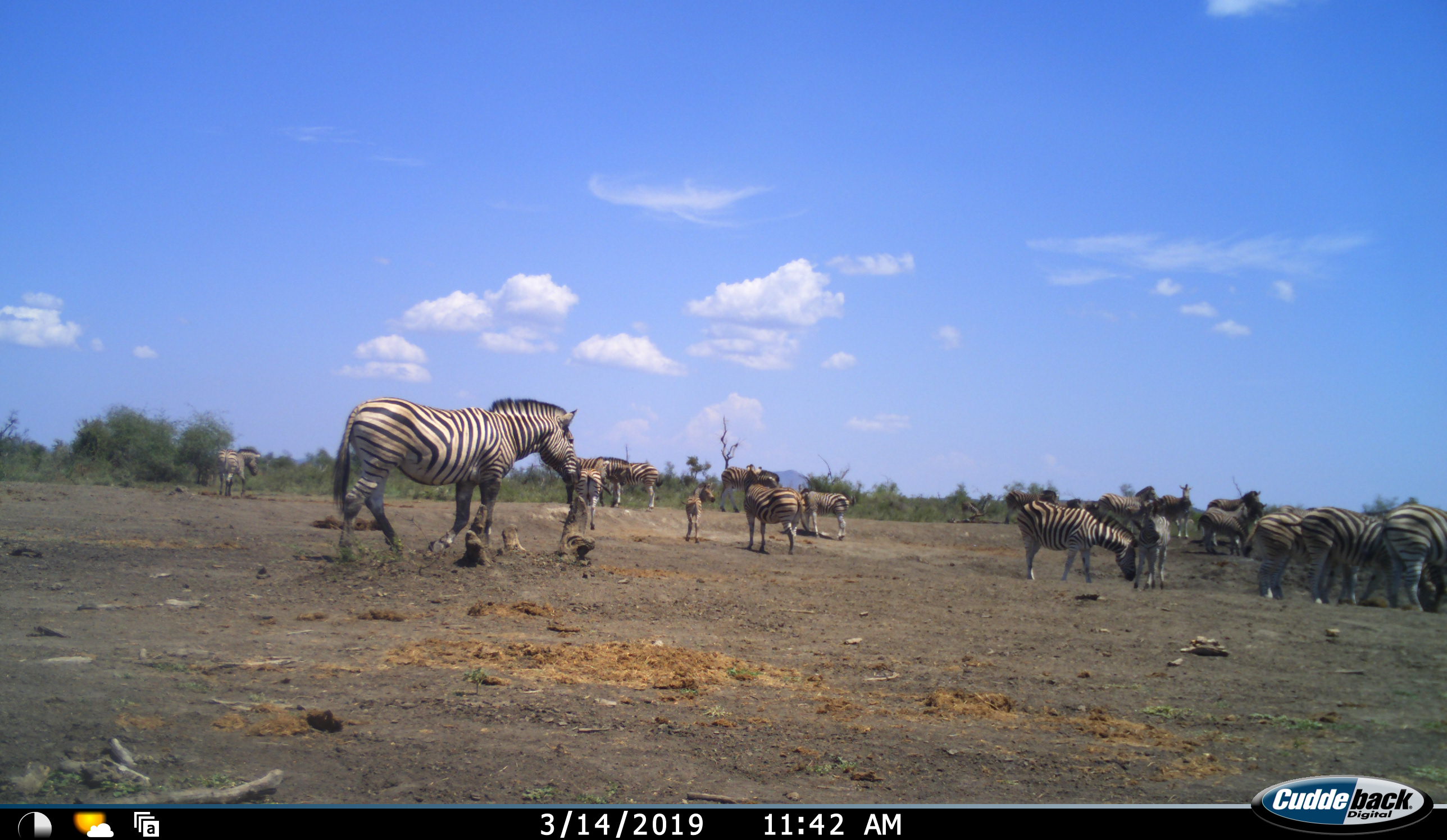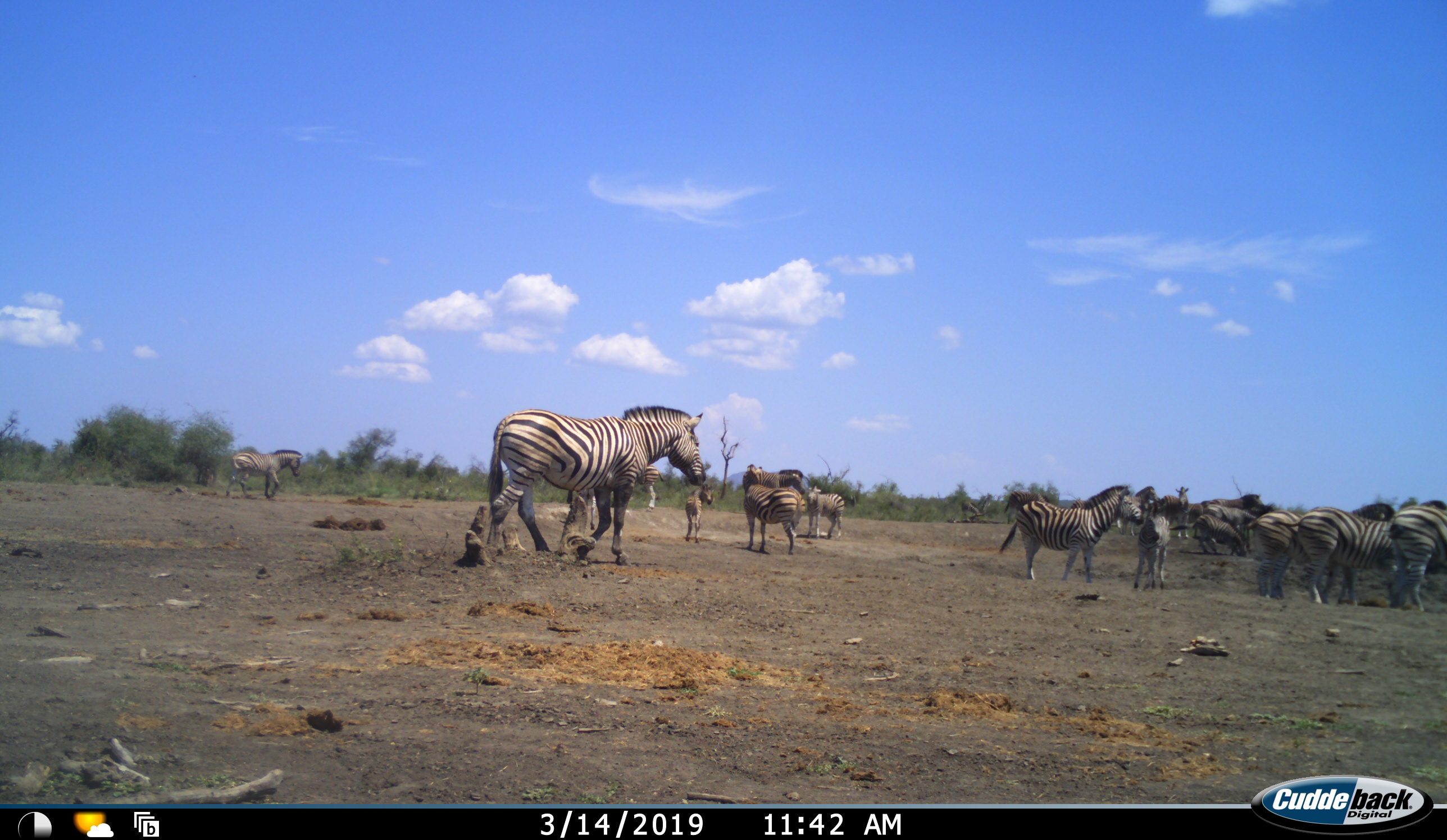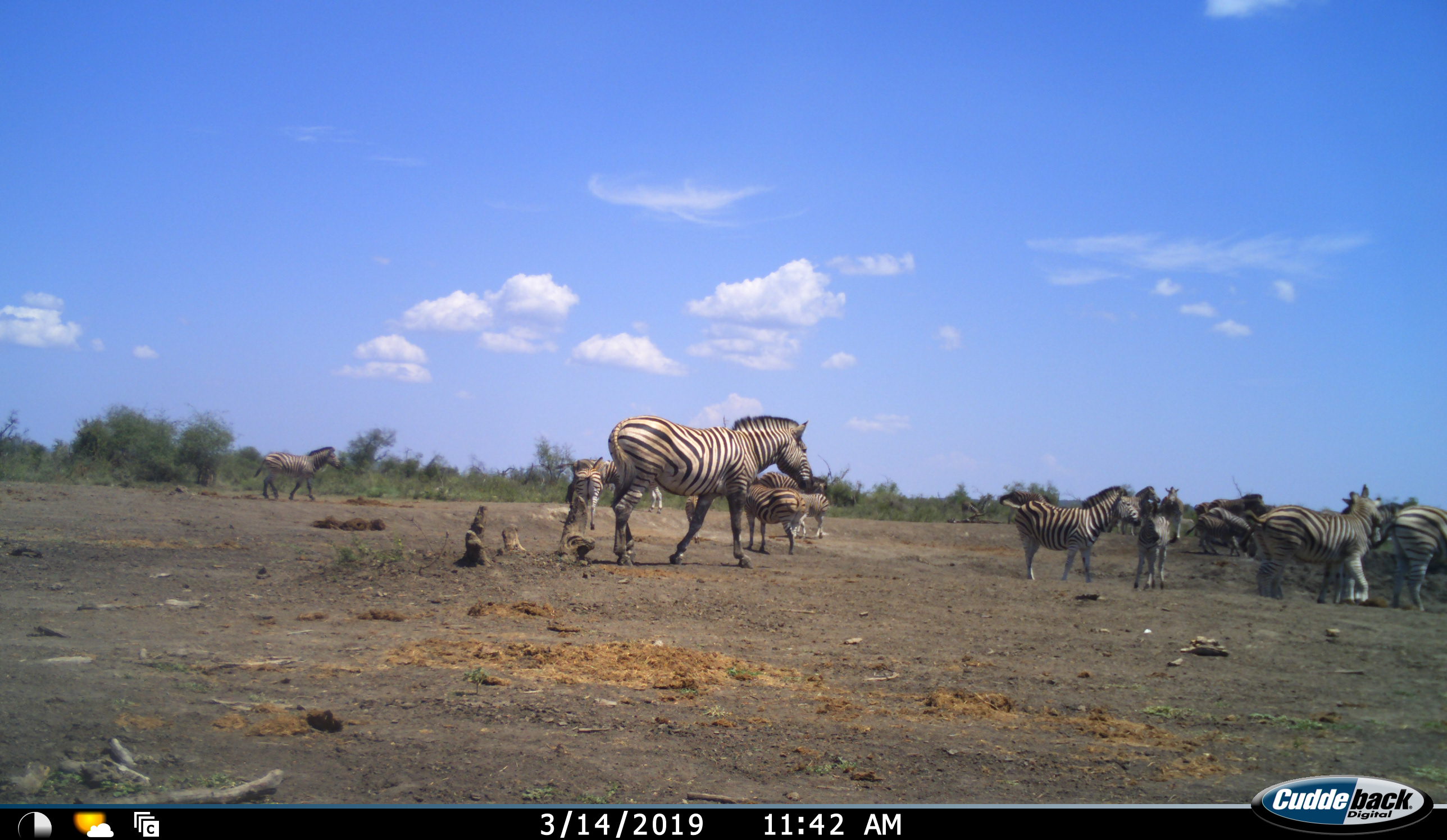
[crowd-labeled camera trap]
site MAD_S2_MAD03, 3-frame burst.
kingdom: Animalia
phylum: Chordata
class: Mammalia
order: Perissodactyla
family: Equidae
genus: Equus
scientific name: Equus quagga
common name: plains zebra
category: zebraplains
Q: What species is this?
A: Zebraplains (plains zebra) (Equus quagga).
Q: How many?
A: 11-50.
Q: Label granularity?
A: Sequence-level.